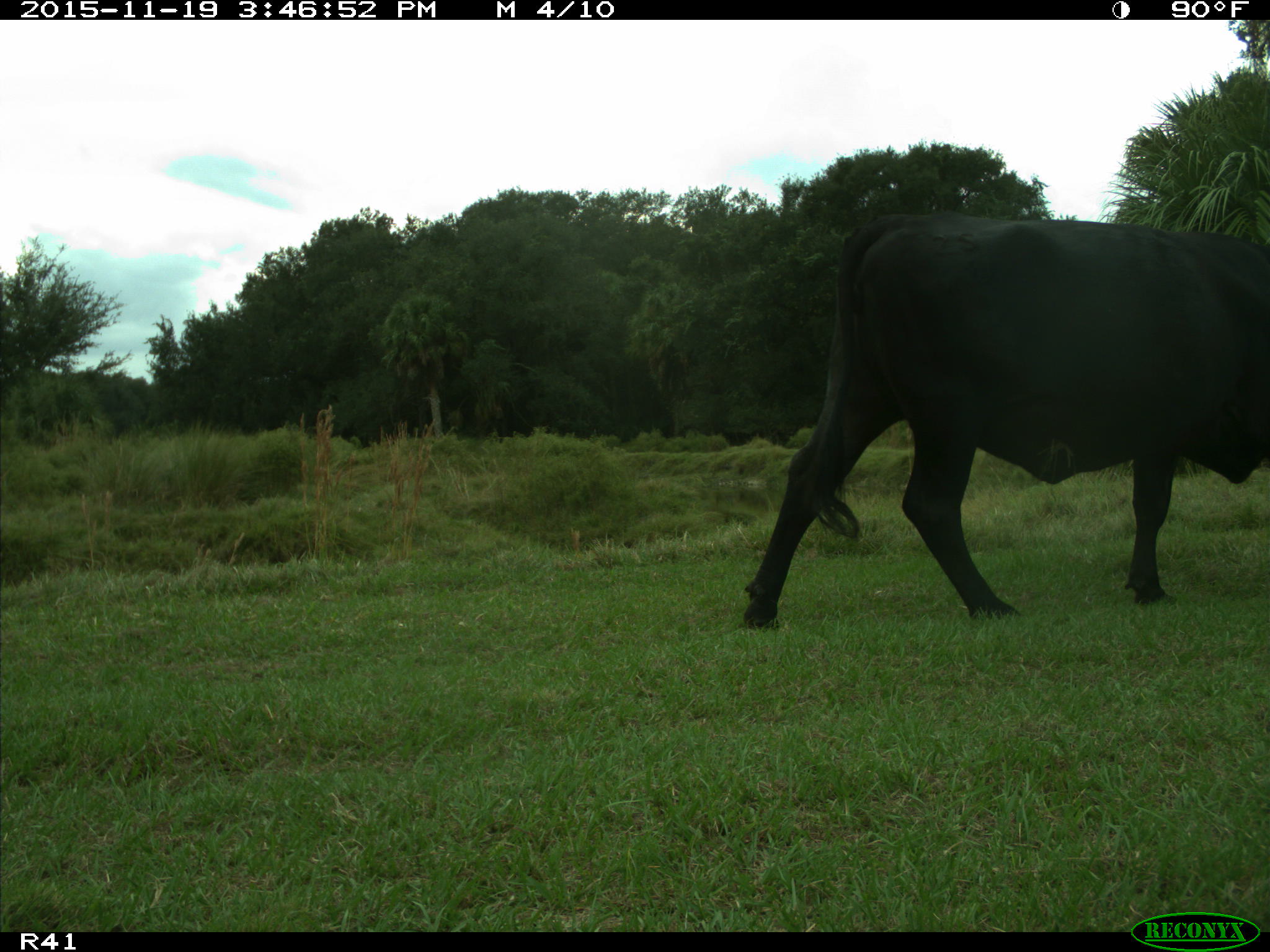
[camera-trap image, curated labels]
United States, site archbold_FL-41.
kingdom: Animalia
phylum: Chordata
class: Mammalia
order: Artiodactyla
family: Bovidae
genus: Bos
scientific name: Bos taurus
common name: domestic cow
Bos taurus (domestic cow).